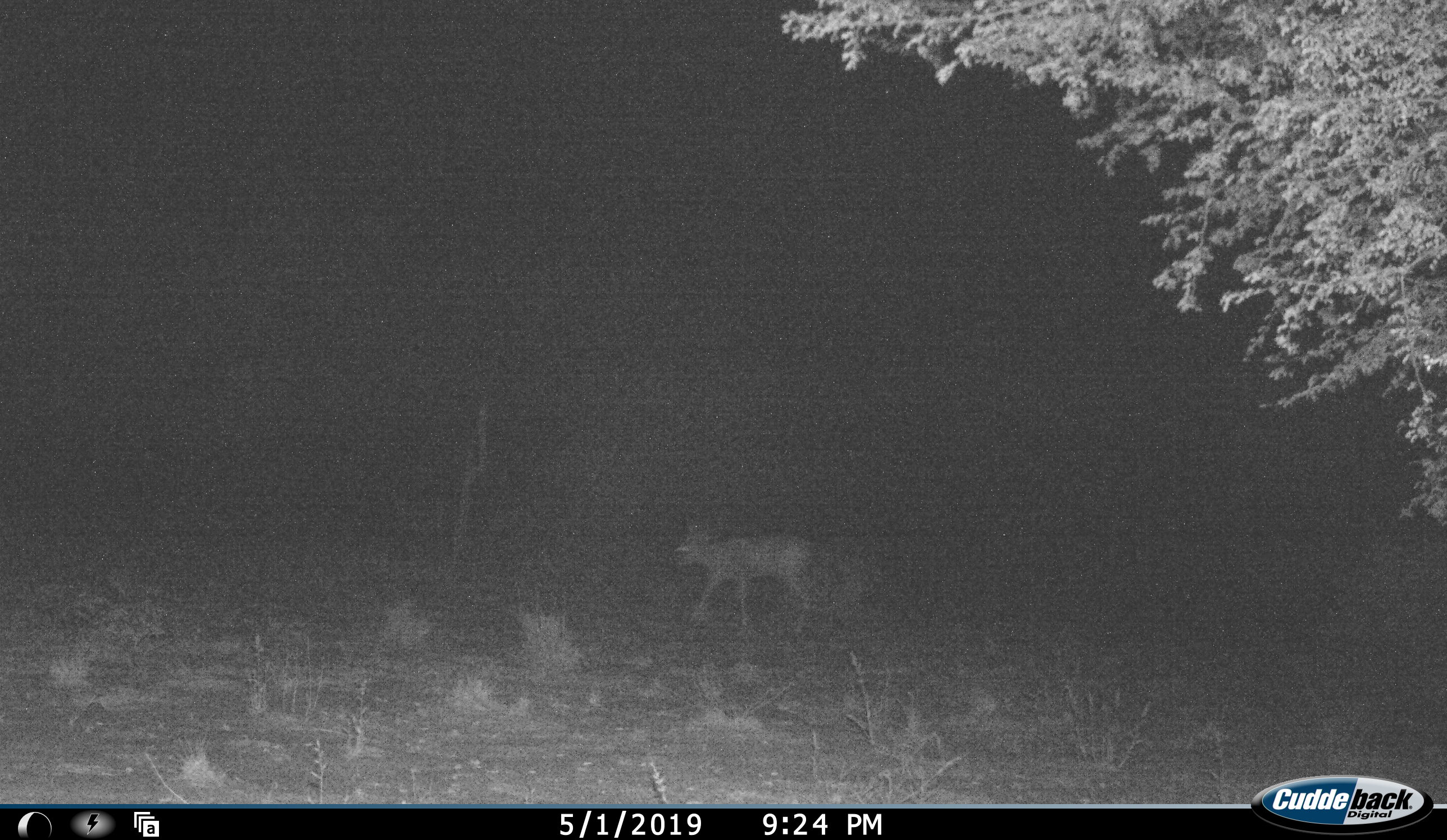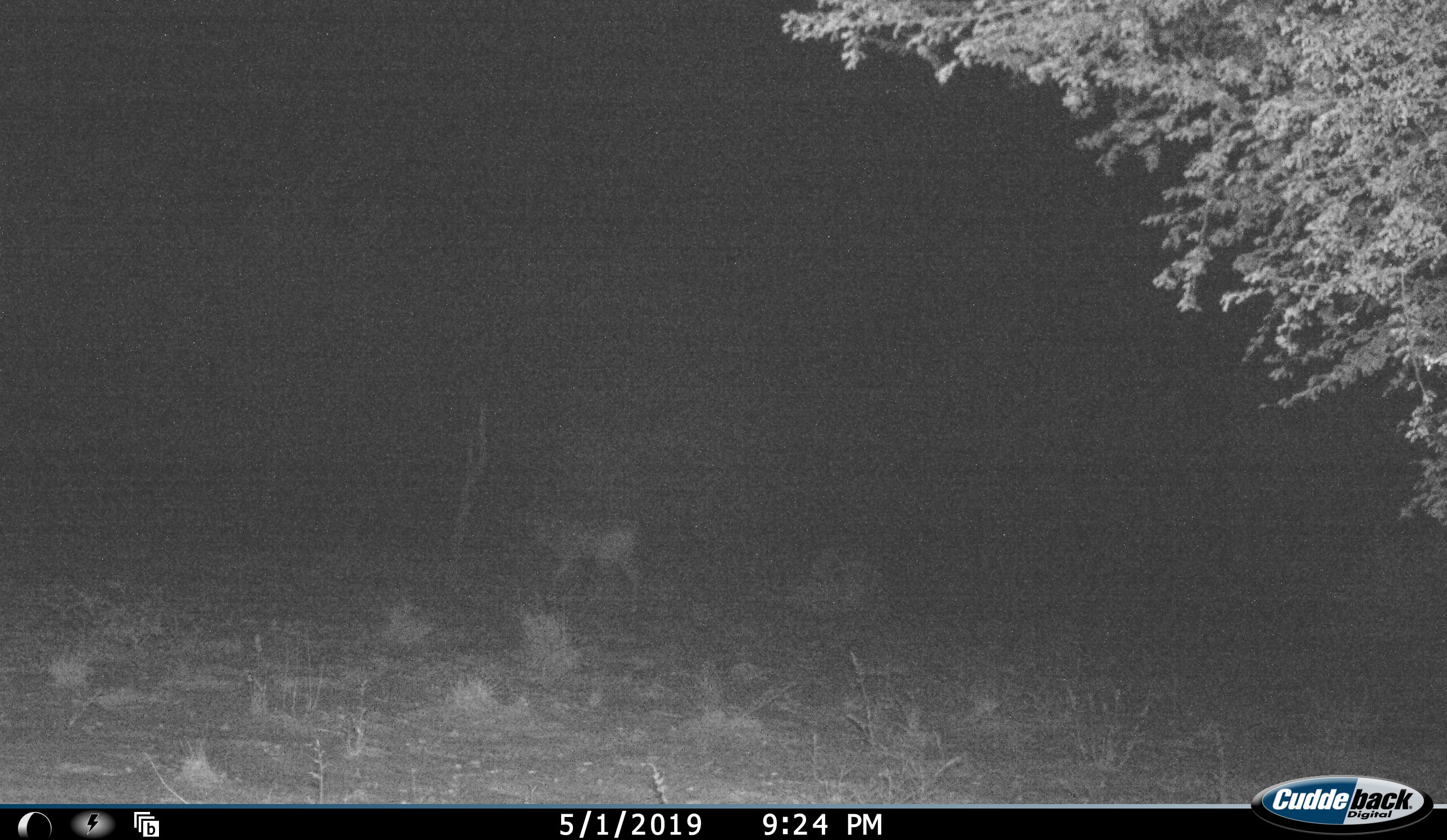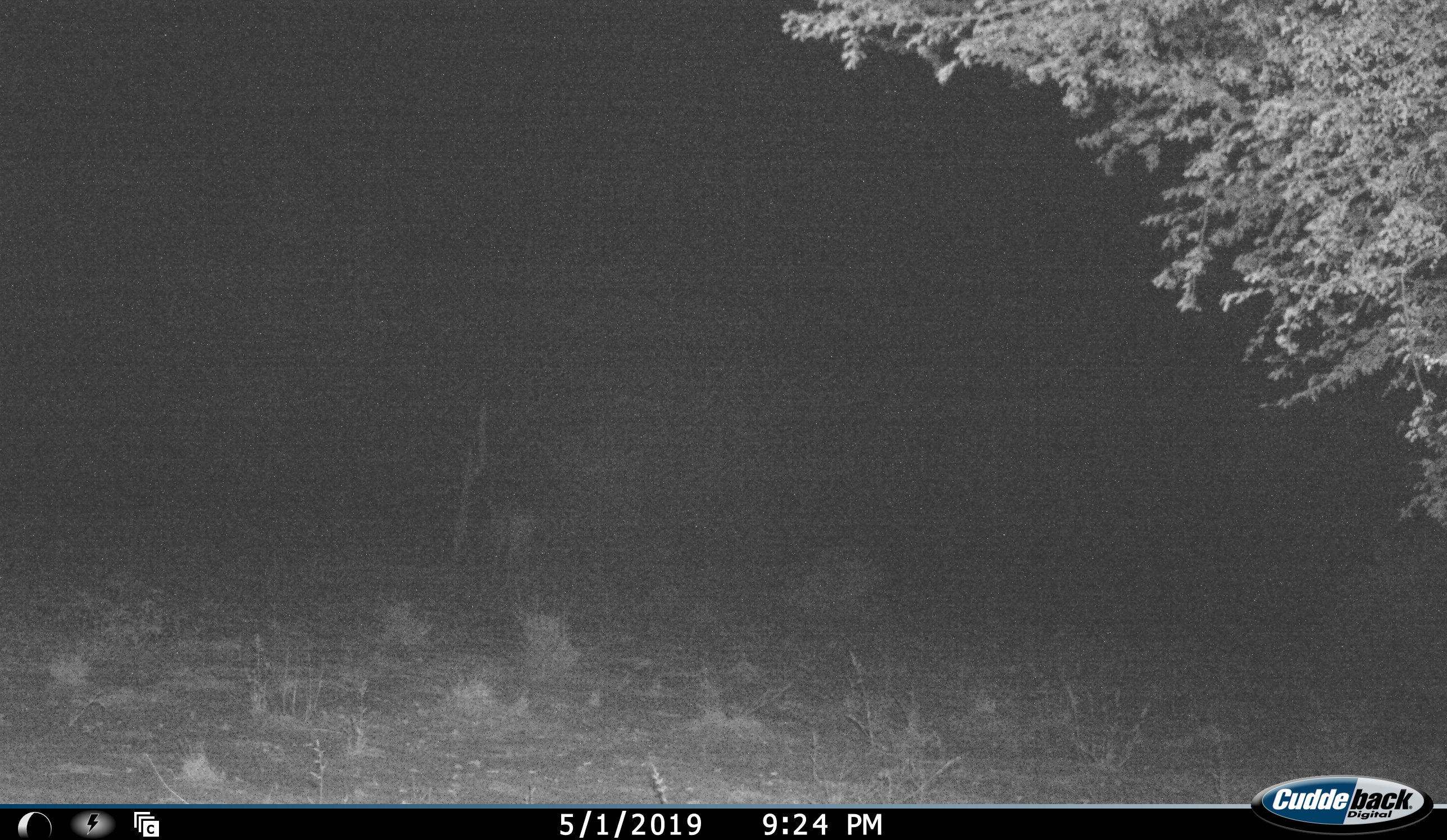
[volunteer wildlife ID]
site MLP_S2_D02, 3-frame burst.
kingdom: Animalia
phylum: Chordata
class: Mammalia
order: Artiodactyla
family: Bovidae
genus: Raphicerus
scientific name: Raphicerus campestris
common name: steenbok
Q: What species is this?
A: Steenbok (Raphicerus campestris).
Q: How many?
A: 1.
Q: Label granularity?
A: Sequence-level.